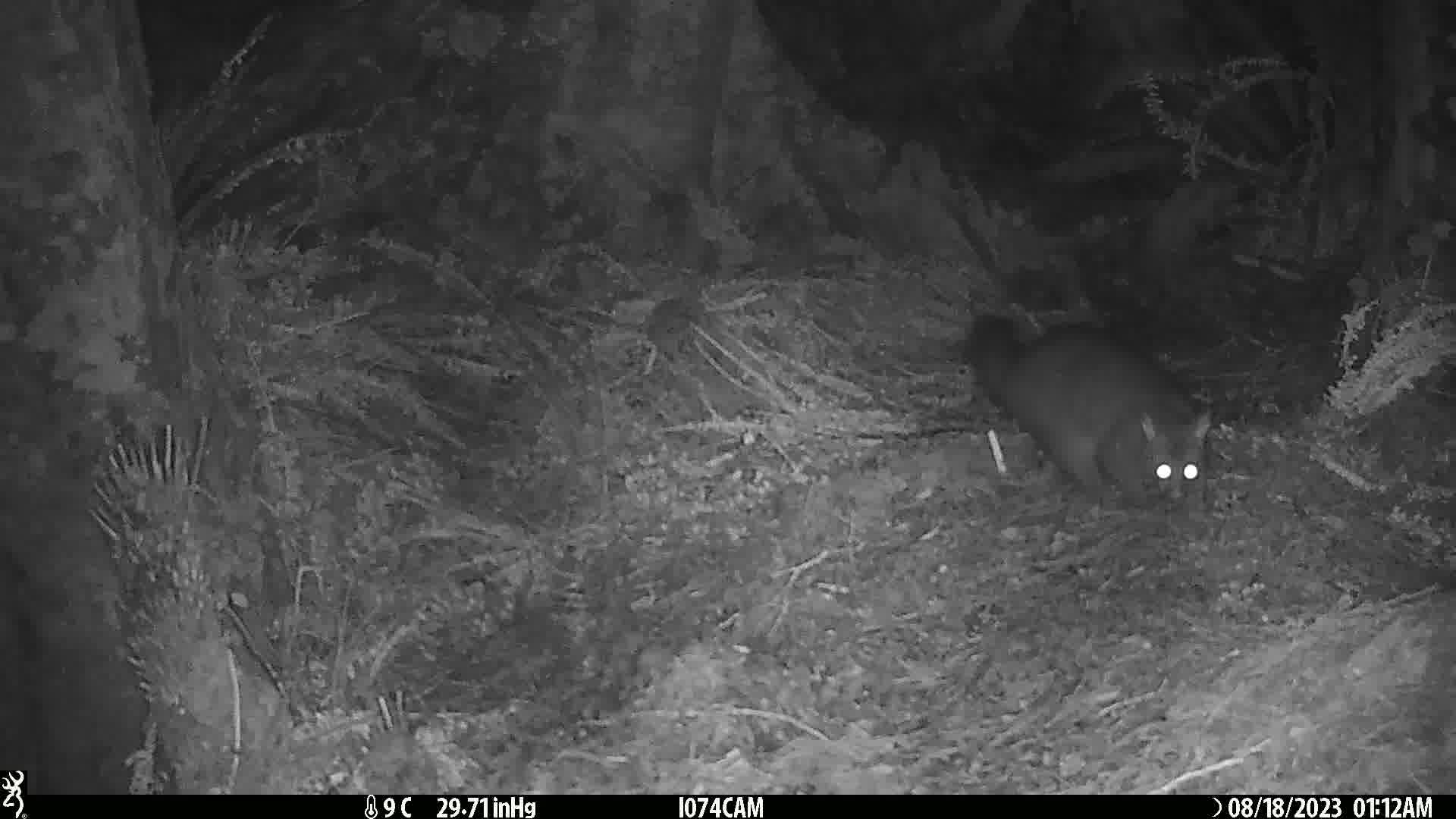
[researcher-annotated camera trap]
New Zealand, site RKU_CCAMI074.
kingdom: Animalia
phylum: Chordata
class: Mammalia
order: Diprotodontia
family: Phalangeridae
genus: Trichosurus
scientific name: Trichosurus vulpecula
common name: common brushtail possum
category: possum